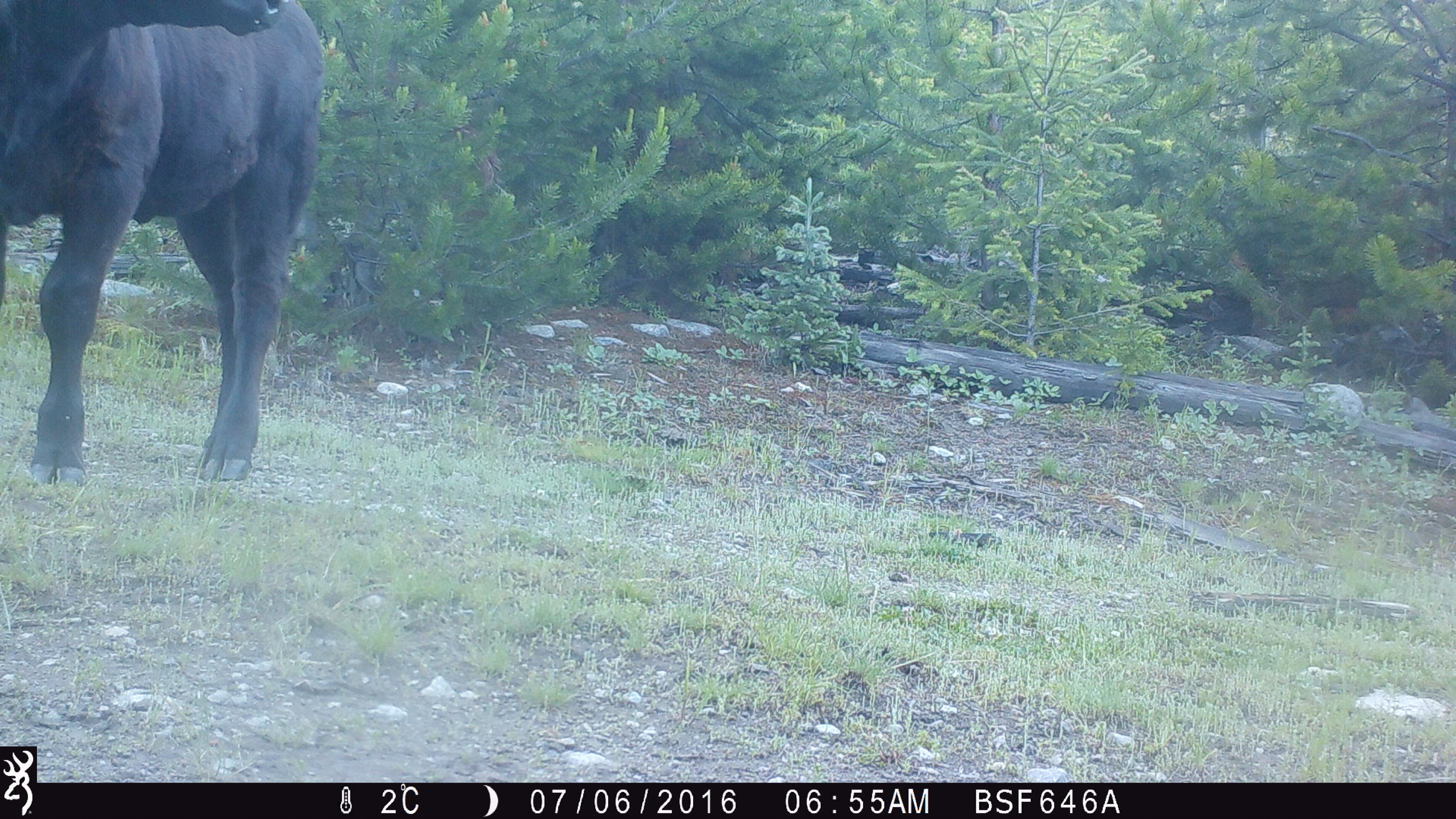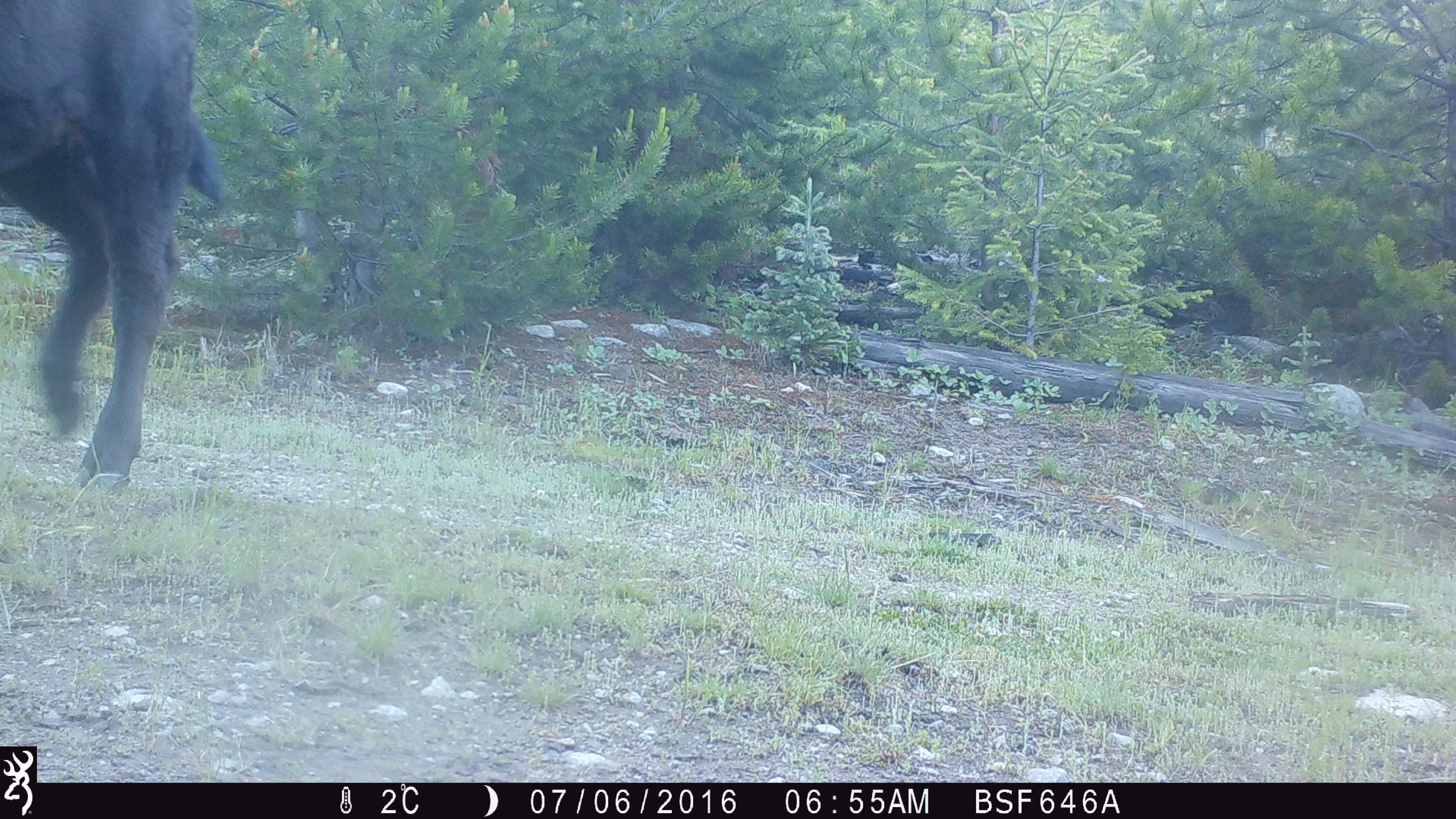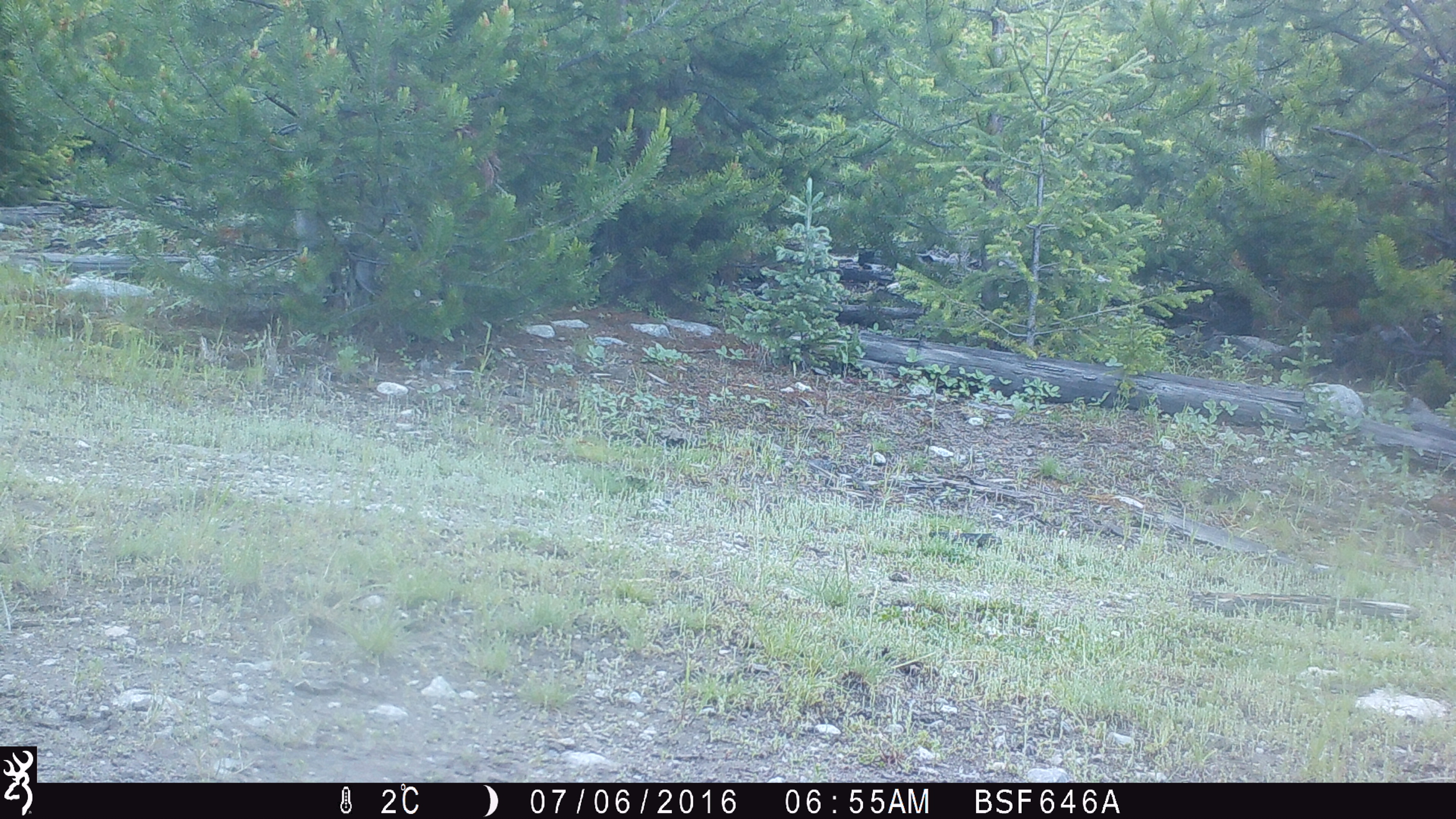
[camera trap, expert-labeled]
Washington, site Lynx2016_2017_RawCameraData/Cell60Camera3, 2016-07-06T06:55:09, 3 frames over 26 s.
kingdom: Animalia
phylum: Chordata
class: Mammalia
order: Artiodactyla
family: Bovidae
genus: Bos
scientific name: Bos taurus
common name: domestic cattle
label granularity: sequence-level